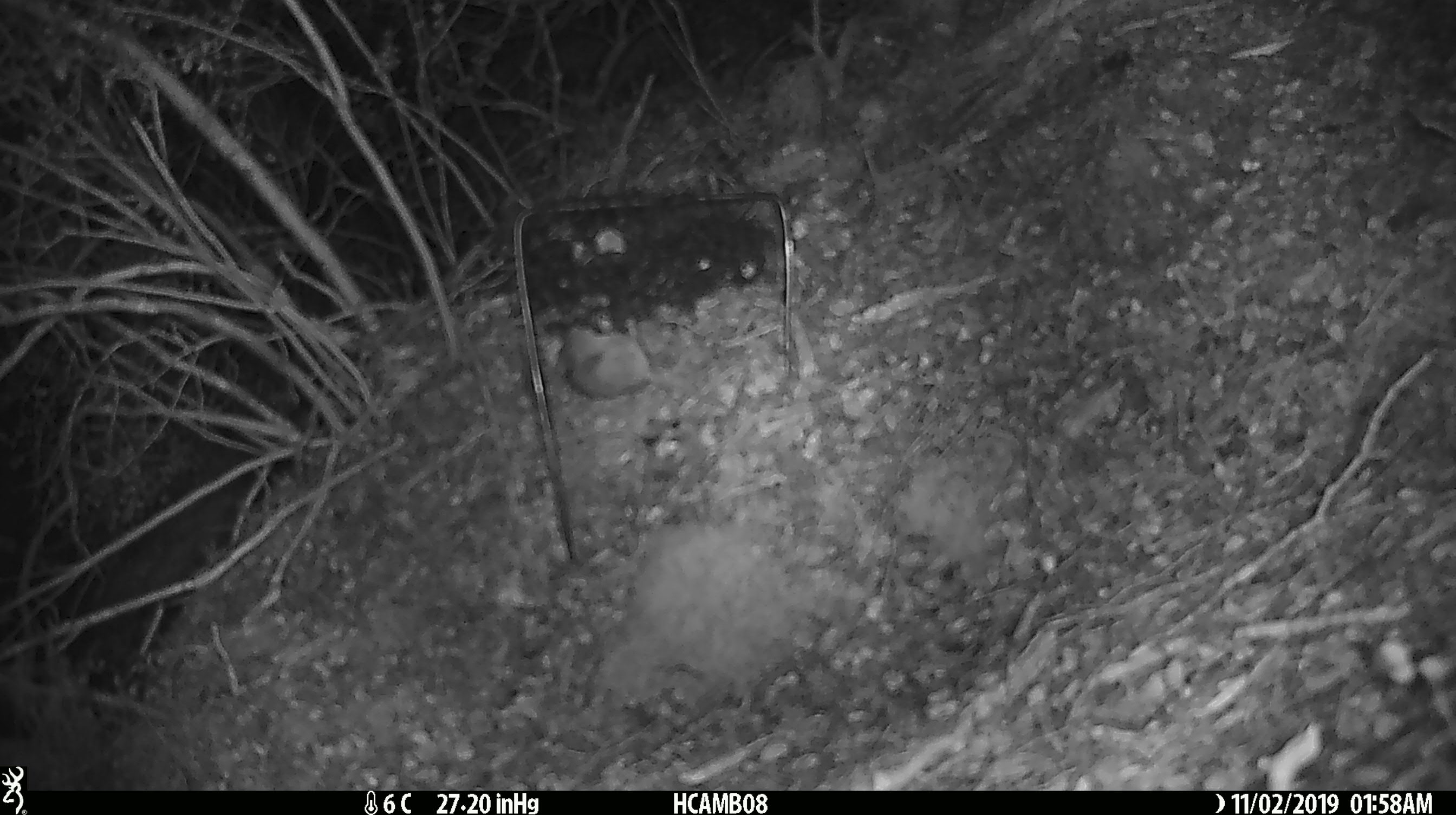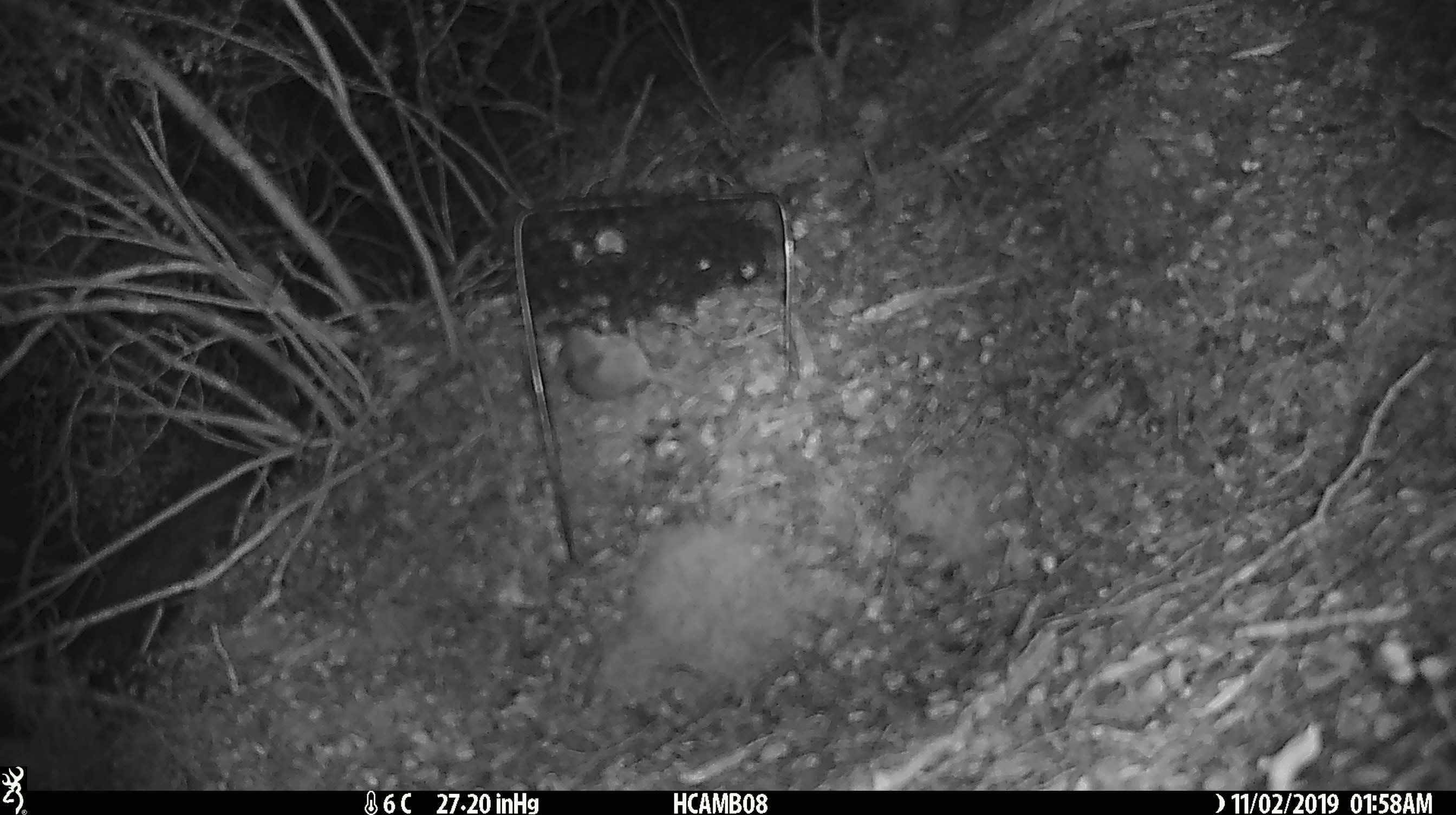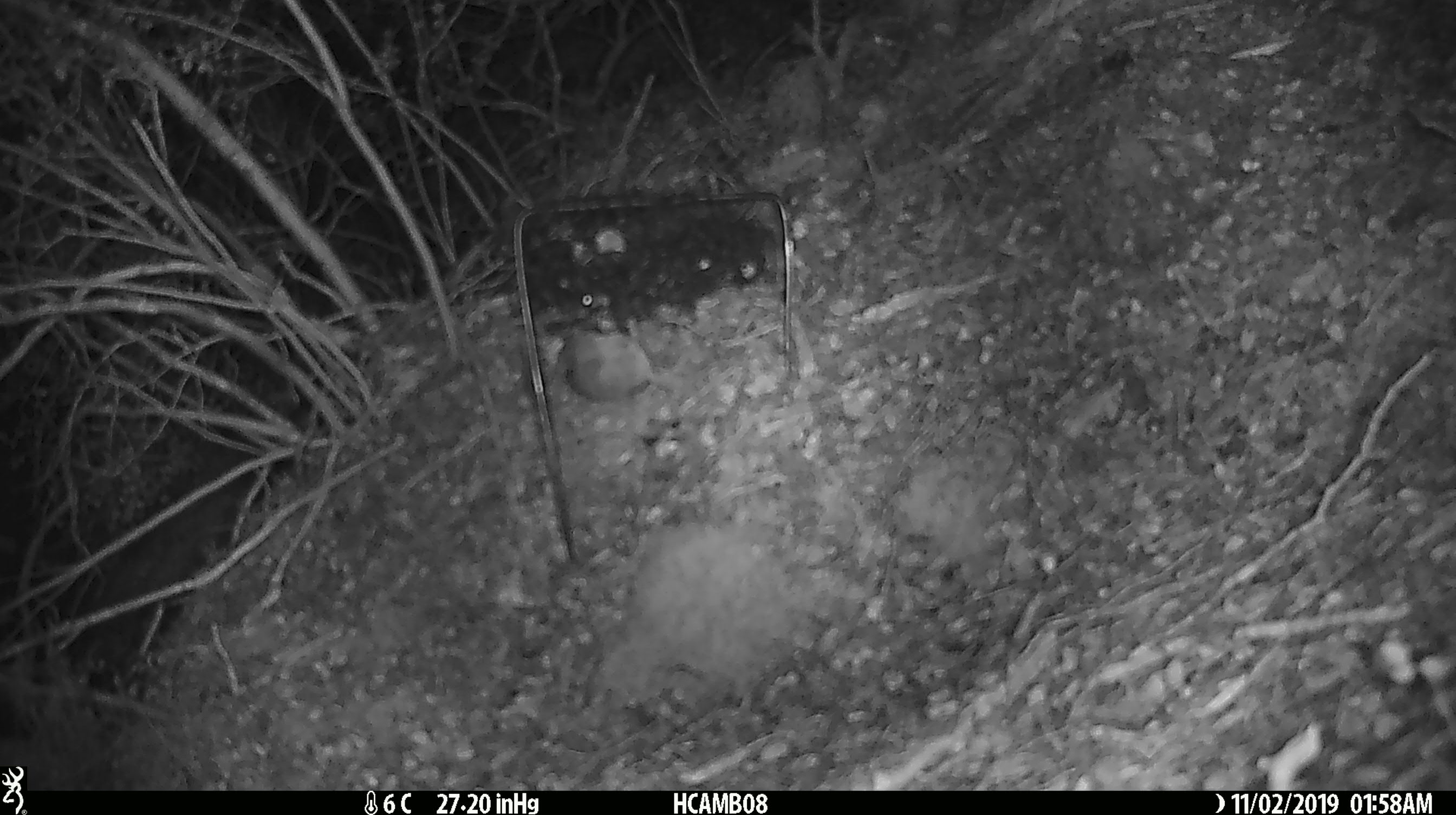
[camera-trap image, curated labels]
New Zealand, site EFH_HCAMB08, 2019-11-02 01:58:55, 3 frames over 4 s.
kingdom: Animalia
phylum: Chordata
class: Mammalia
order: Rodentia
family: Muridae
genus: Mus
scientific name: Mus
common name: mouse